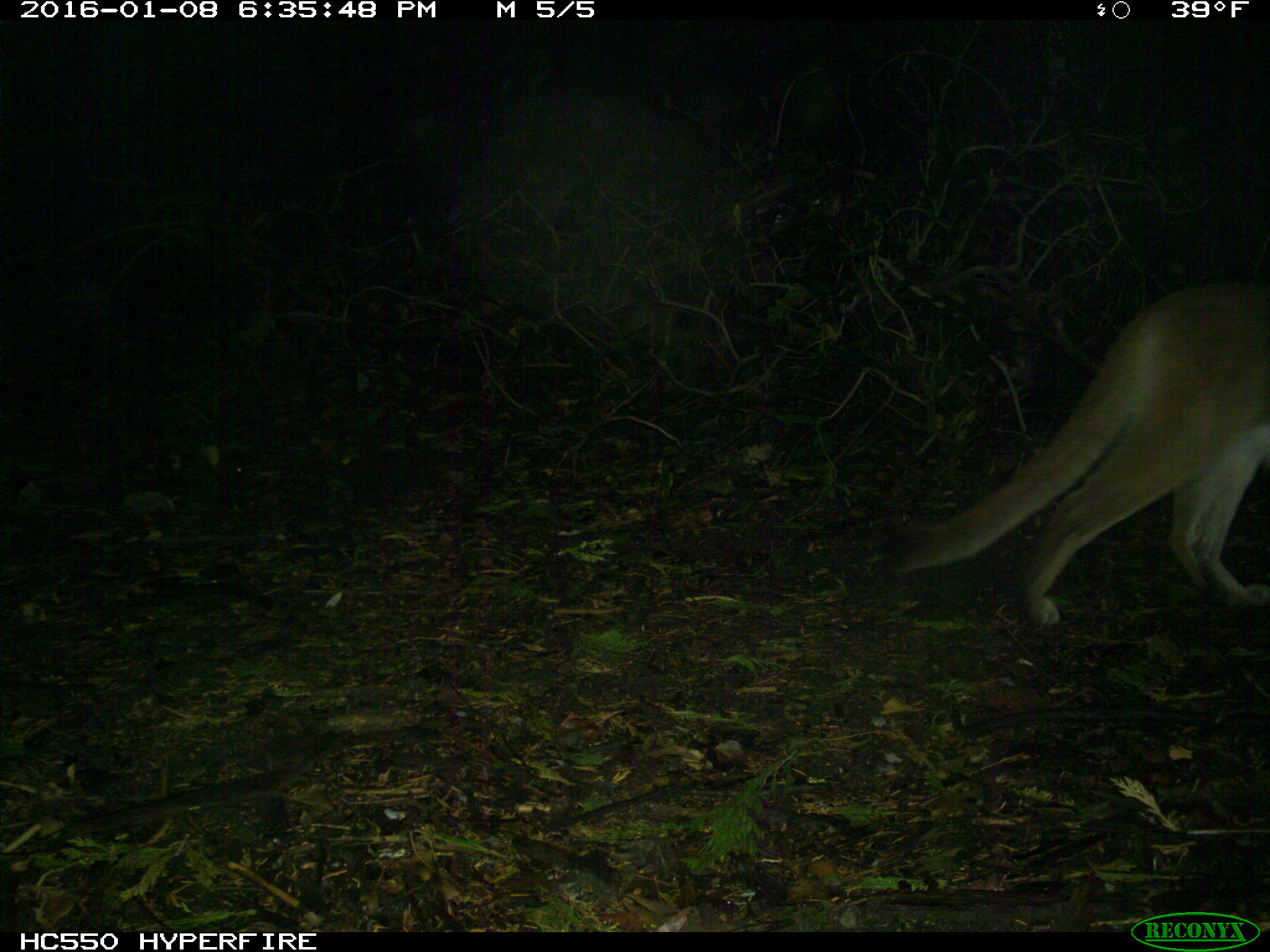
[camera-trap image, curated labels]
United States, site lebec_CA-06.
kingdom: Animalia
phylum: Chordata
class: Mammalia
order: Carnivora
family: Felidae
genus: Puma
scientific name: Puma concolor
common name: mountain lion